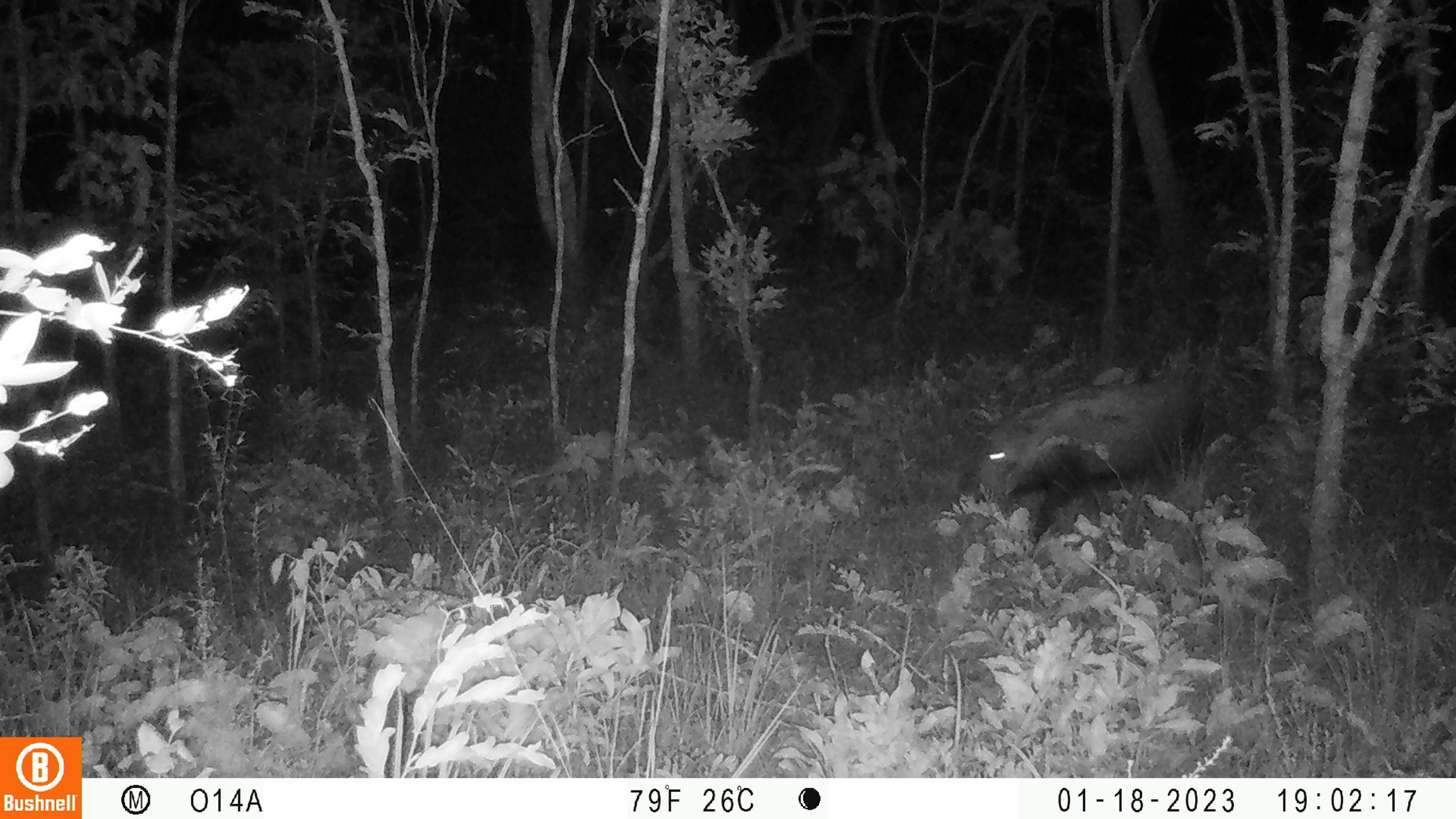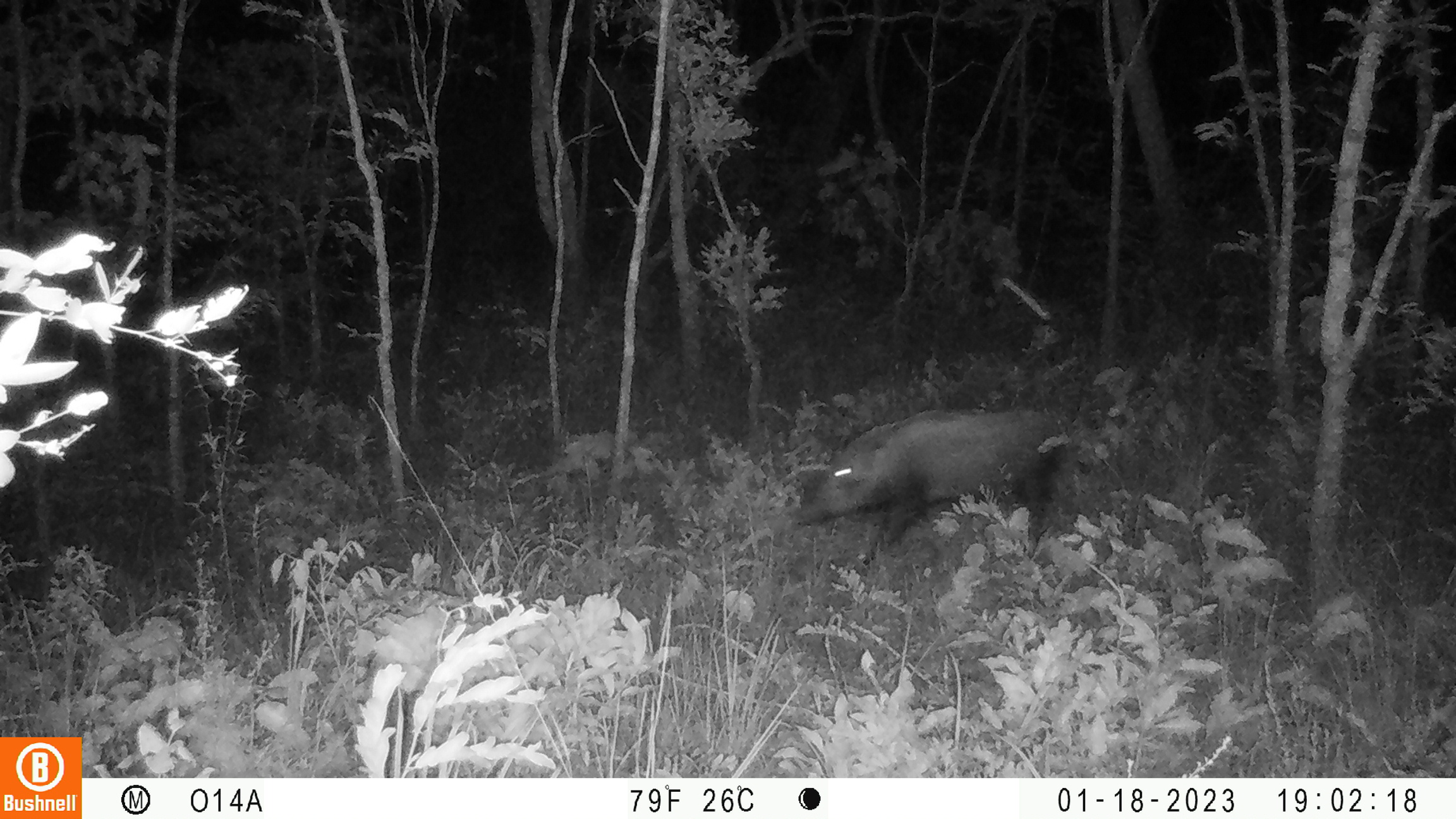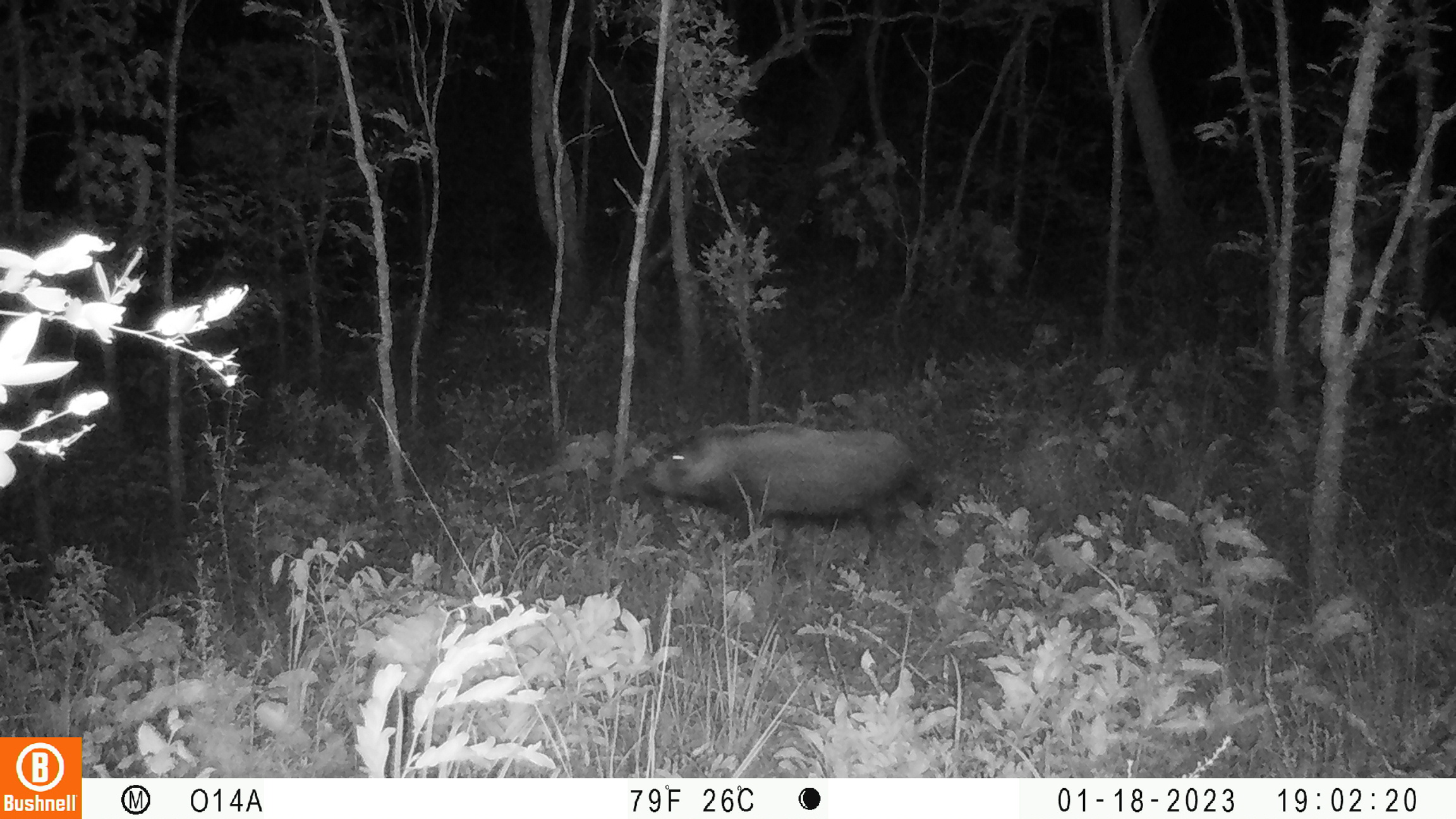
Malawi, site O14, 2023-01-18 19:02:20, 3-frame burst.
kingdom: Animalia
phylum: Chordata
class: Mammalia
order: Artiodactyla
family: Suidae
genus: Potamochoerus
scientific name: Potamochoerus larvatus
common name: bushpig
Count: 1.